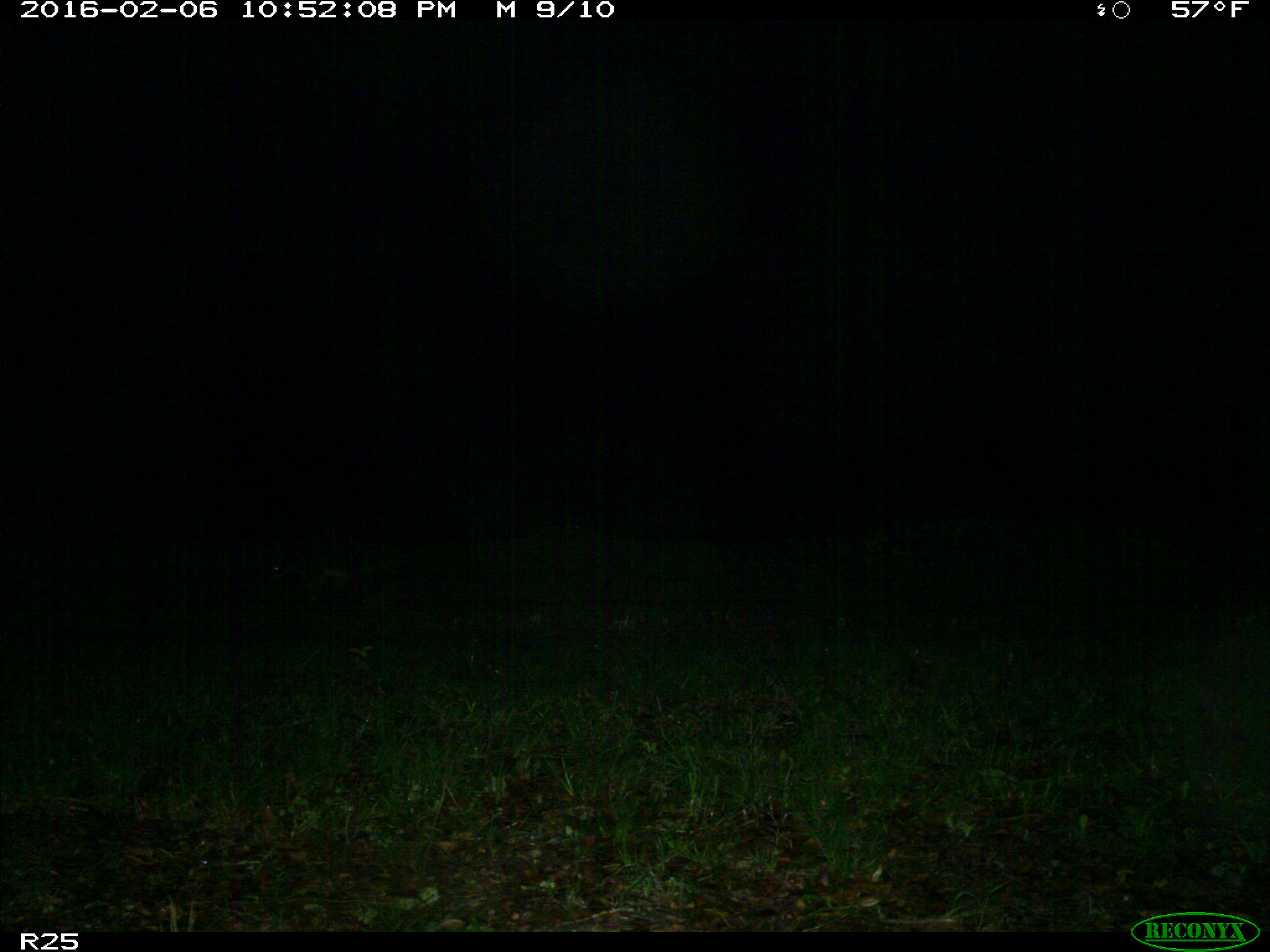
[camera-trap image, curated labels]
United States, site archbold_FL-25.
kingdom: Animalia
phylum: Chordata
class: Mammalia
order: Carnivora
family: Procyonidae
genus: Procyon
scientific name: Procyon lotor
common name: common raccoon